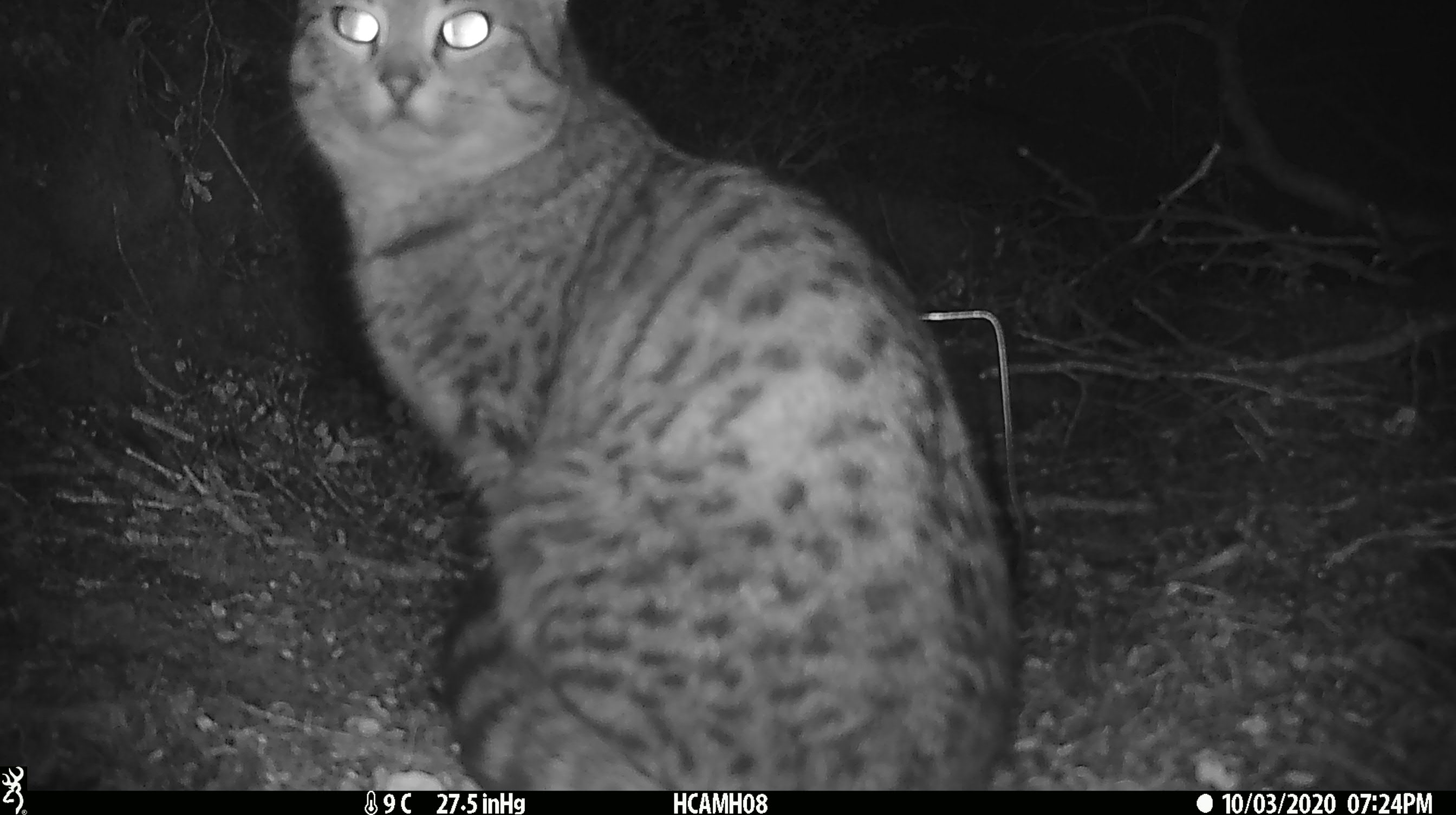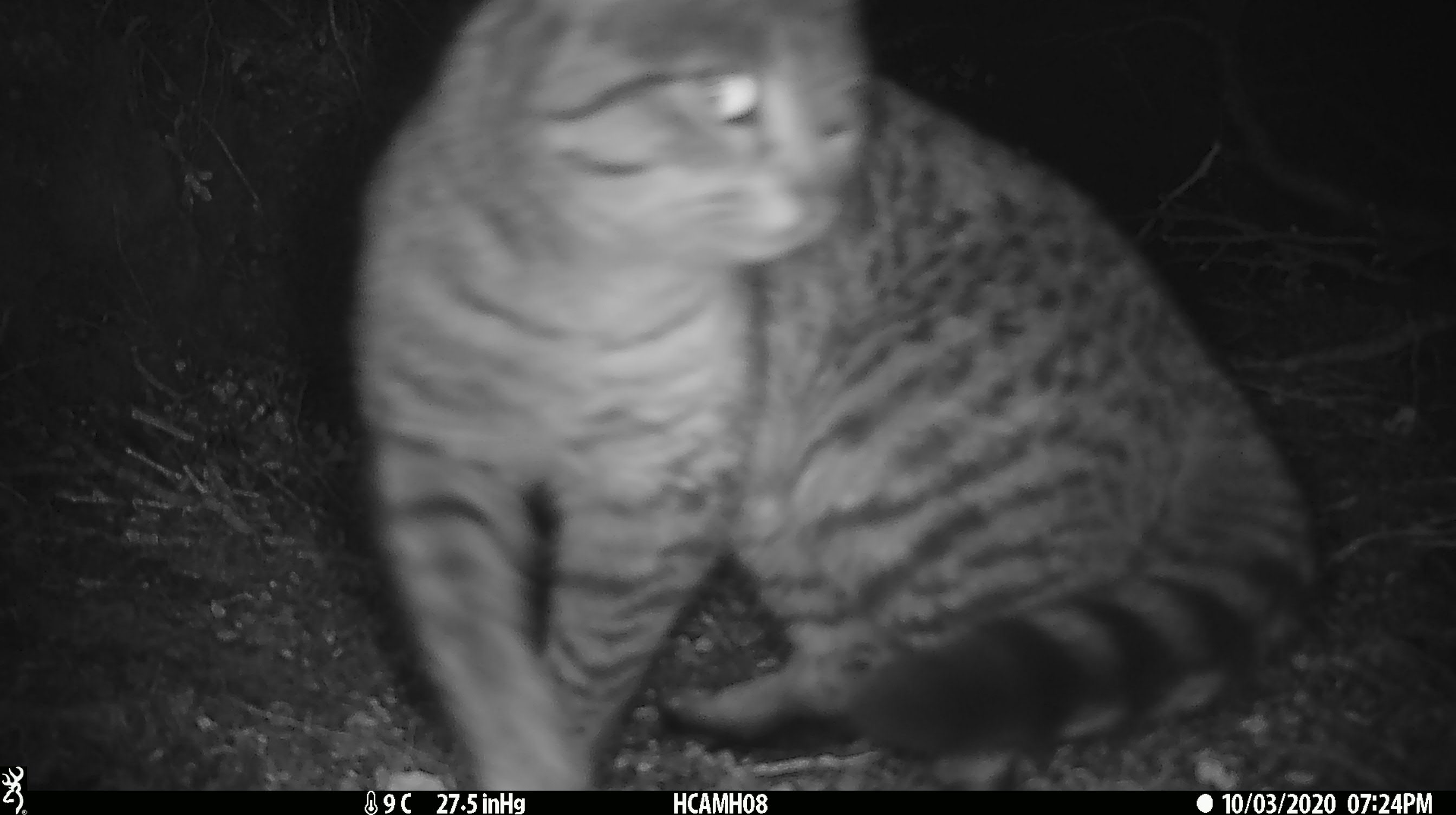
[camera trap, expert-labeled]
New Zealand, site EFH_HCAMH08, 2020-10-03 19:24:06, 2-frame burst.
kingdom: Animalia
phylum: Chordata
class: Mammalia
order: Carnivora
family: Felidae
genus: Felis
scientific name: Felis catus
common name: domestic cat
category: cat